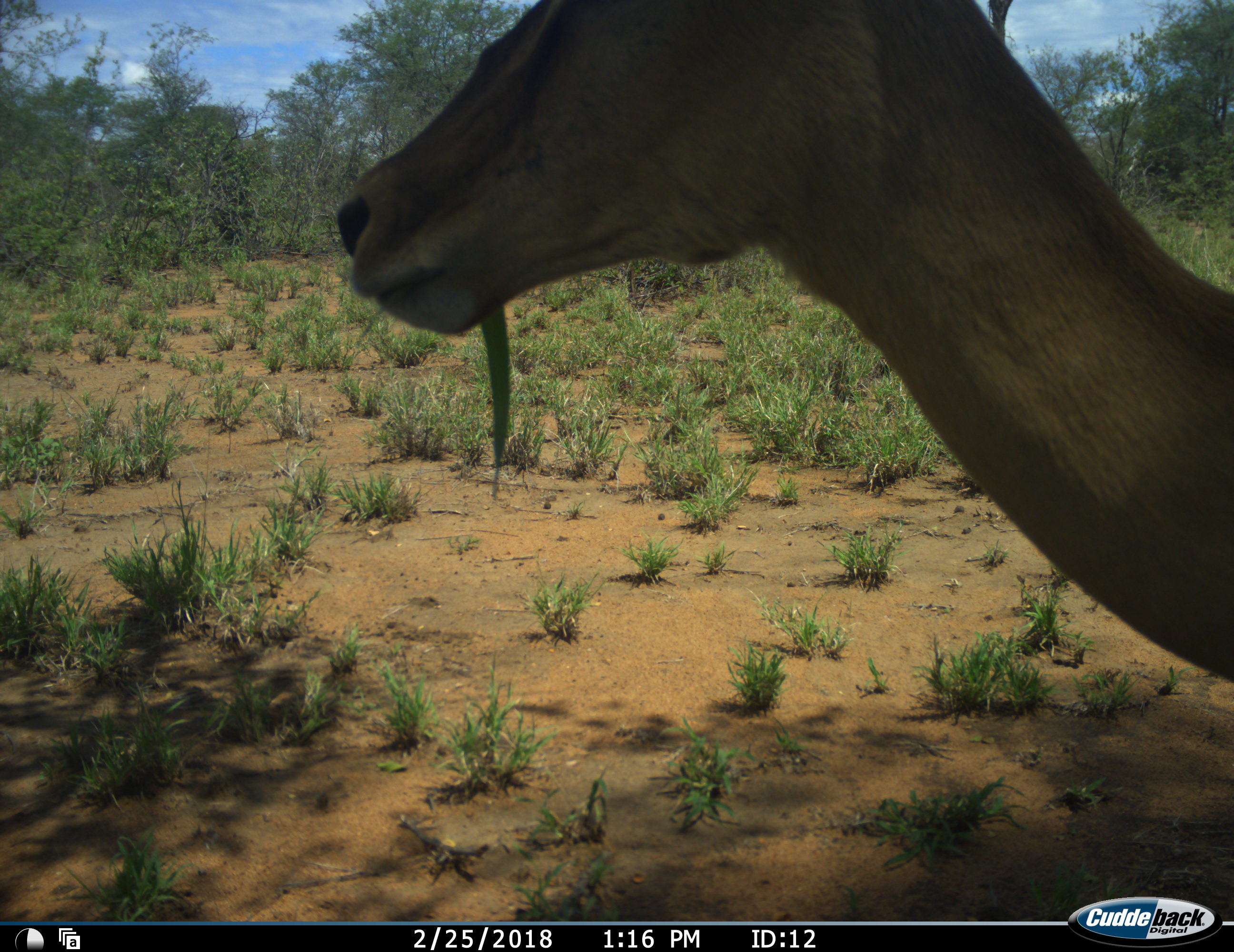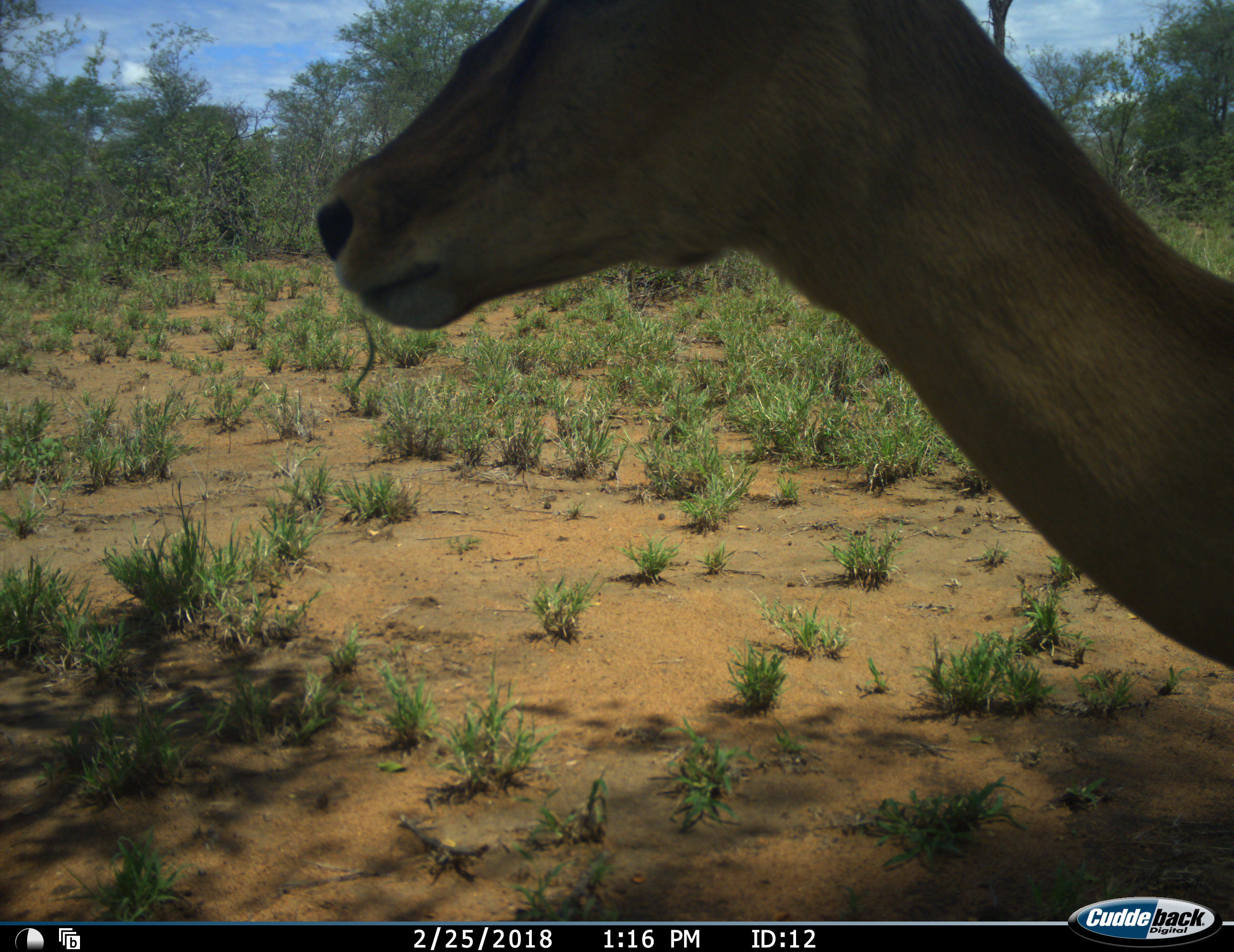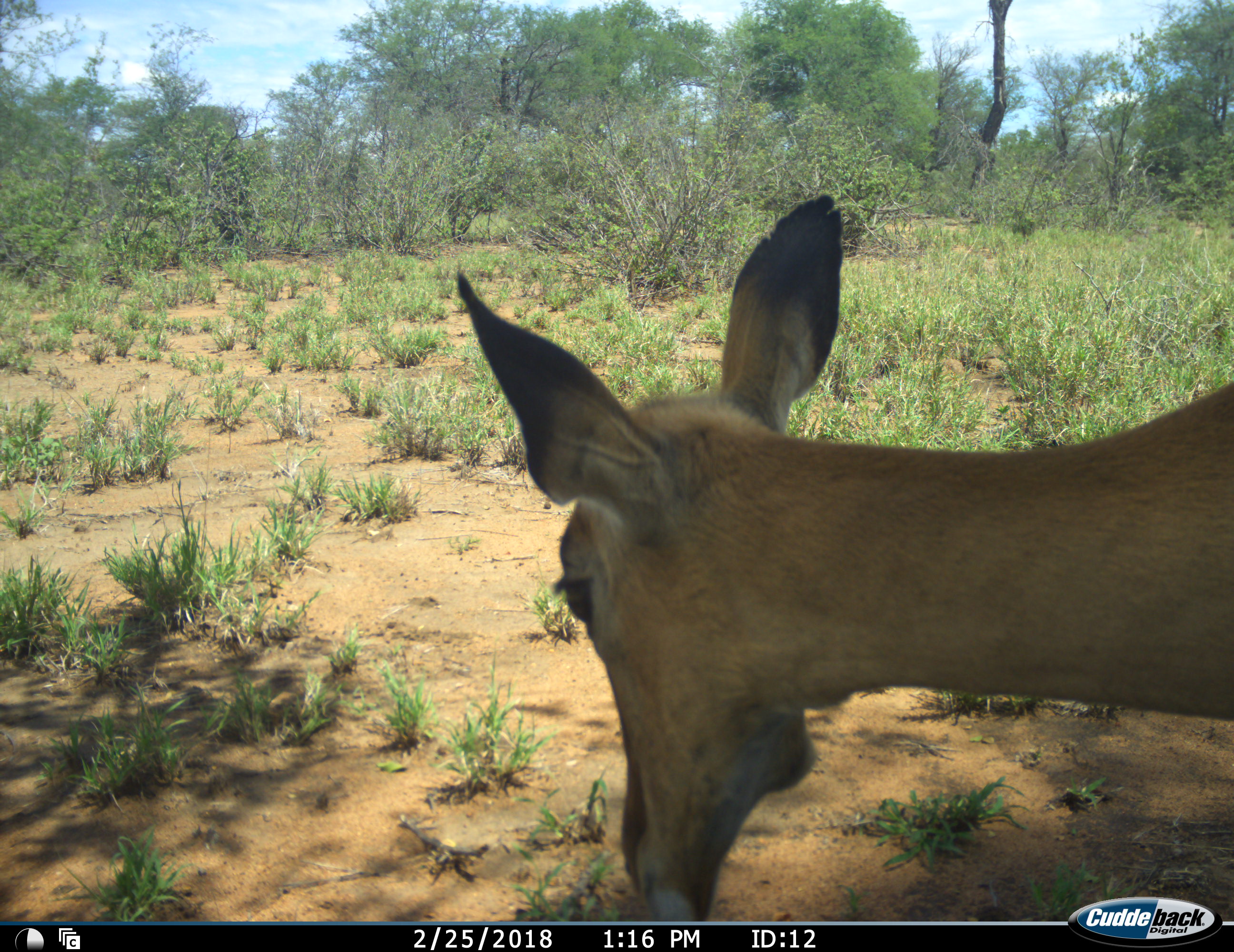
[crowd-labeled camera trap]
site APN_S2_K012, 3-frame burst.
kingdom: Animalia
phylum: Chordata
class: Mammalia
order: Artiodactyla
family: Bovidae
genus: Aepyceros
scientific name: Aepyceros melampus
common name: impala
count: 1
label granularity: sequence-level